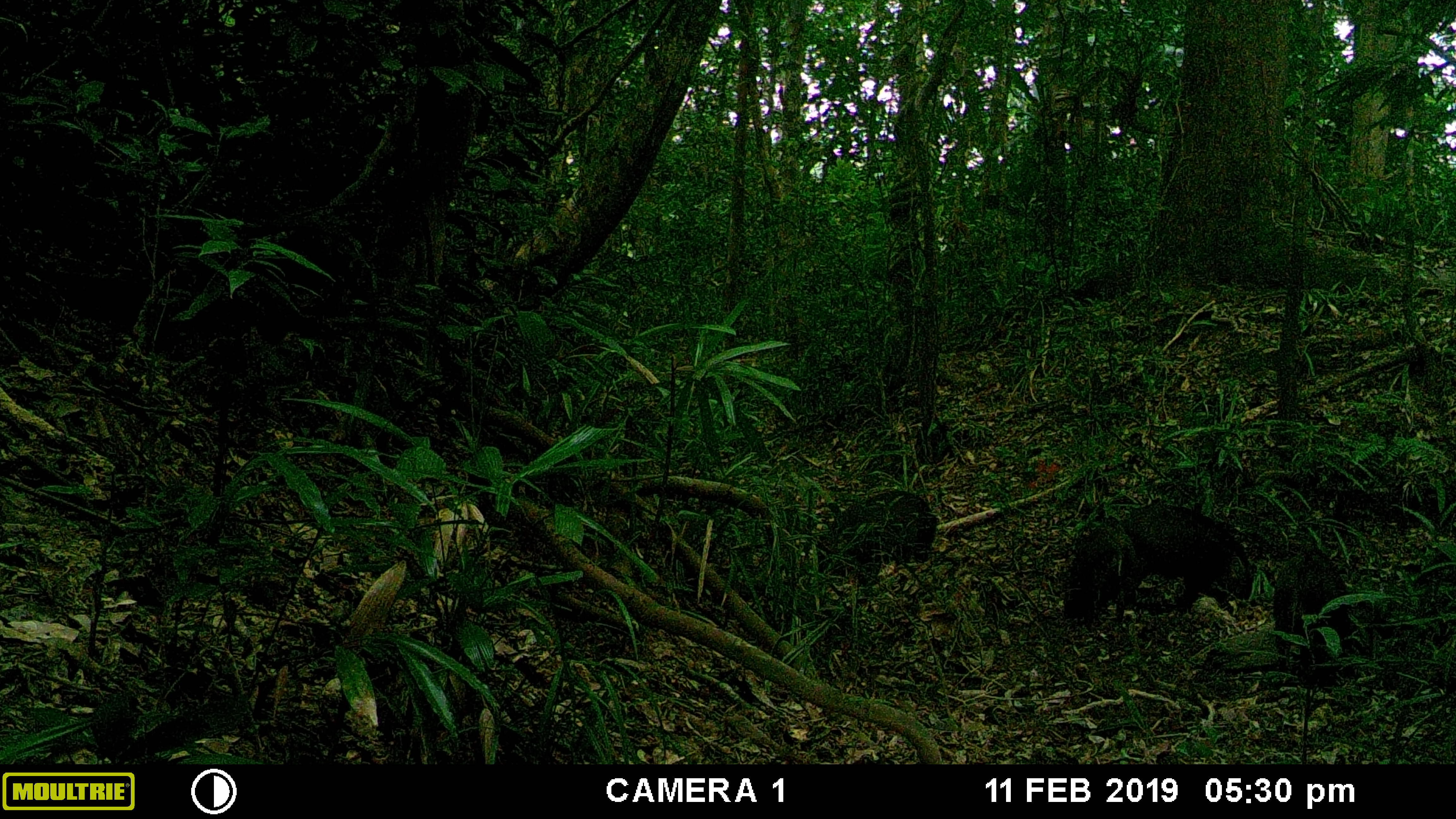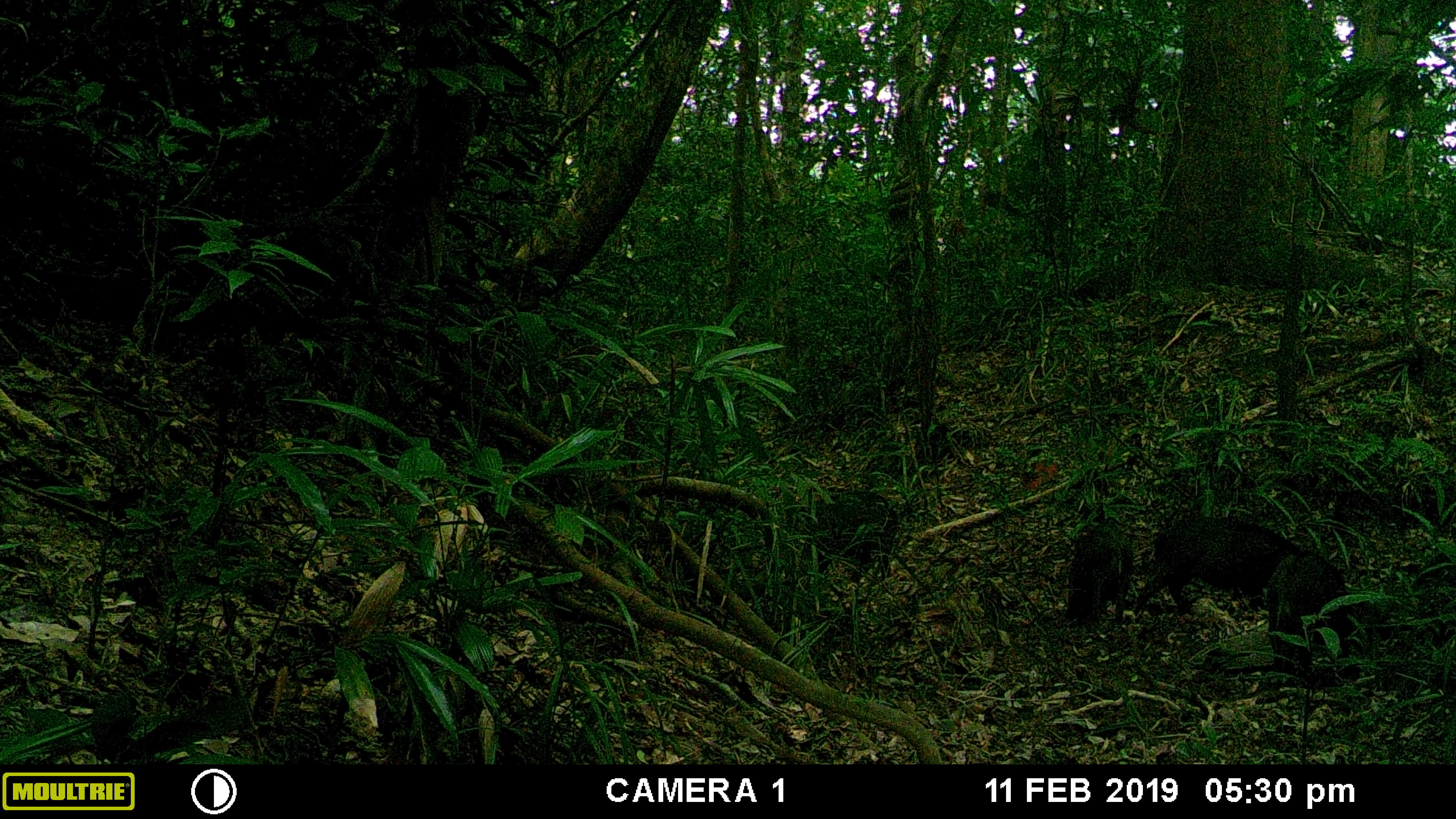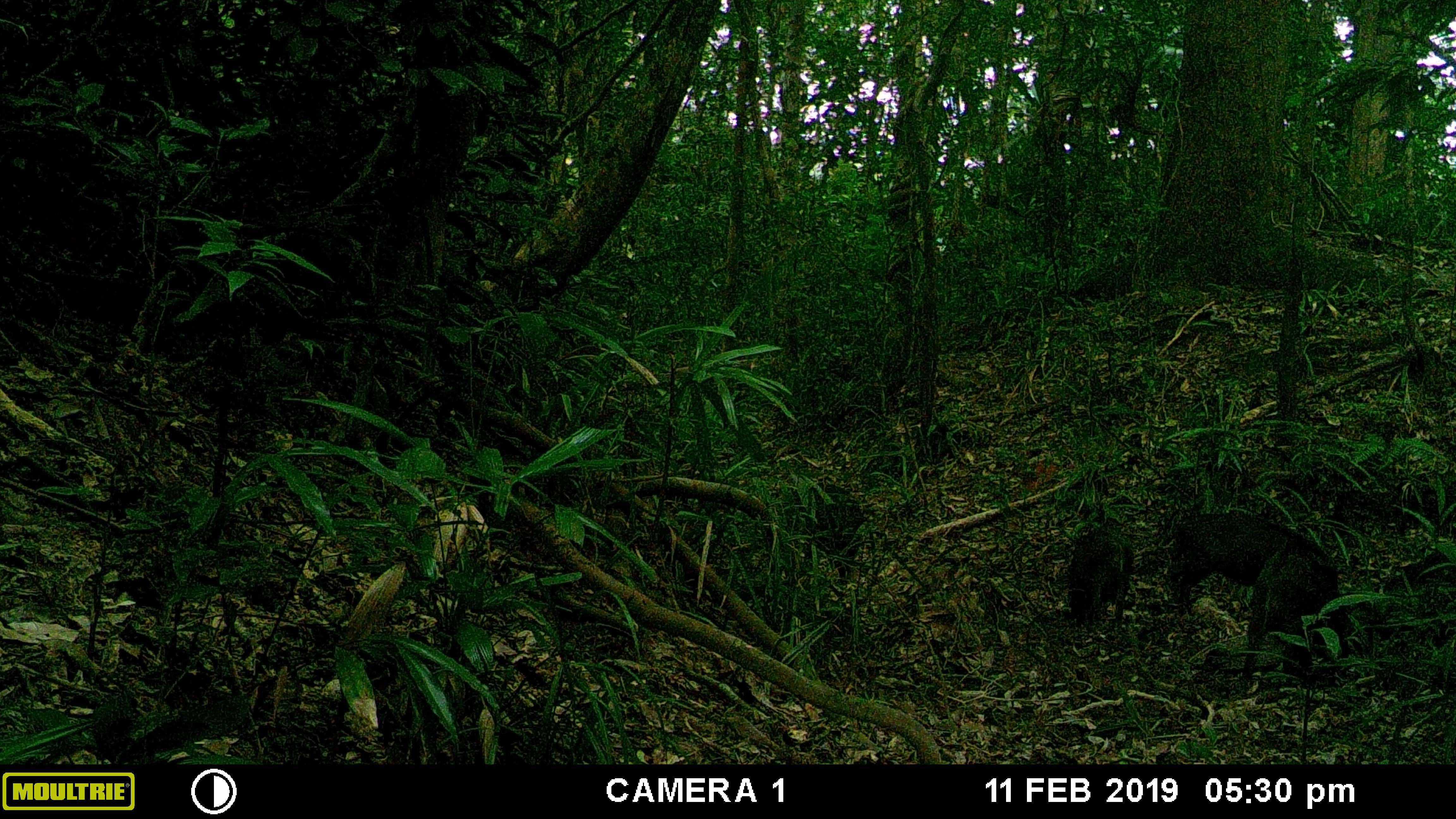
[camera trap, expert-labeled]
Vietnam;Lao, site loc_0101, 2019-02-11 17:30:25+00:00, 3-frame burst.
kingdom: Animalia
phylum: Chordata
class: Mammalia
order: Artiodactyla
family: Suidae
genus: Sus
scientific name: Sus scrofa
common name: eurasian wild pig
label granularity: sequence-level